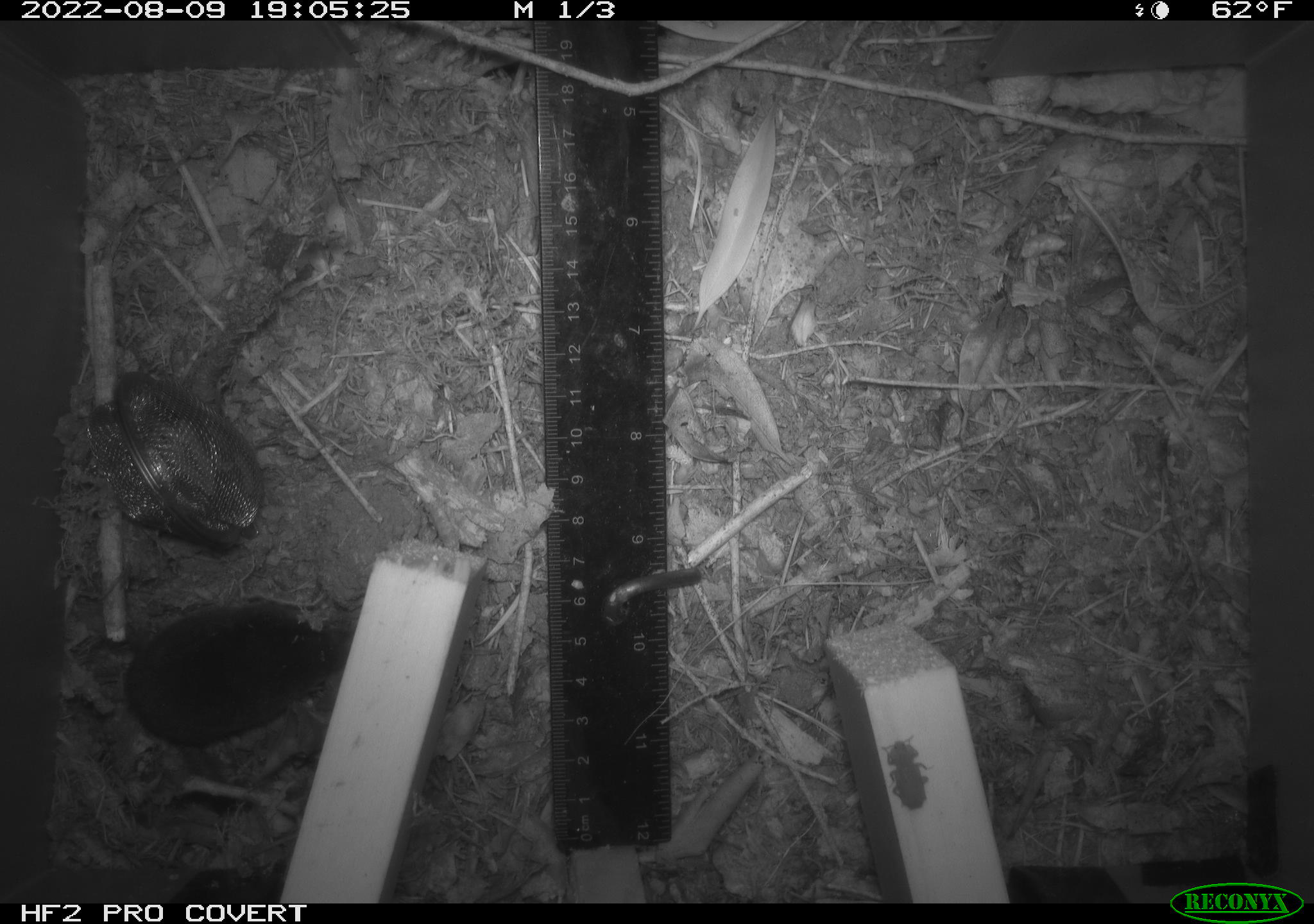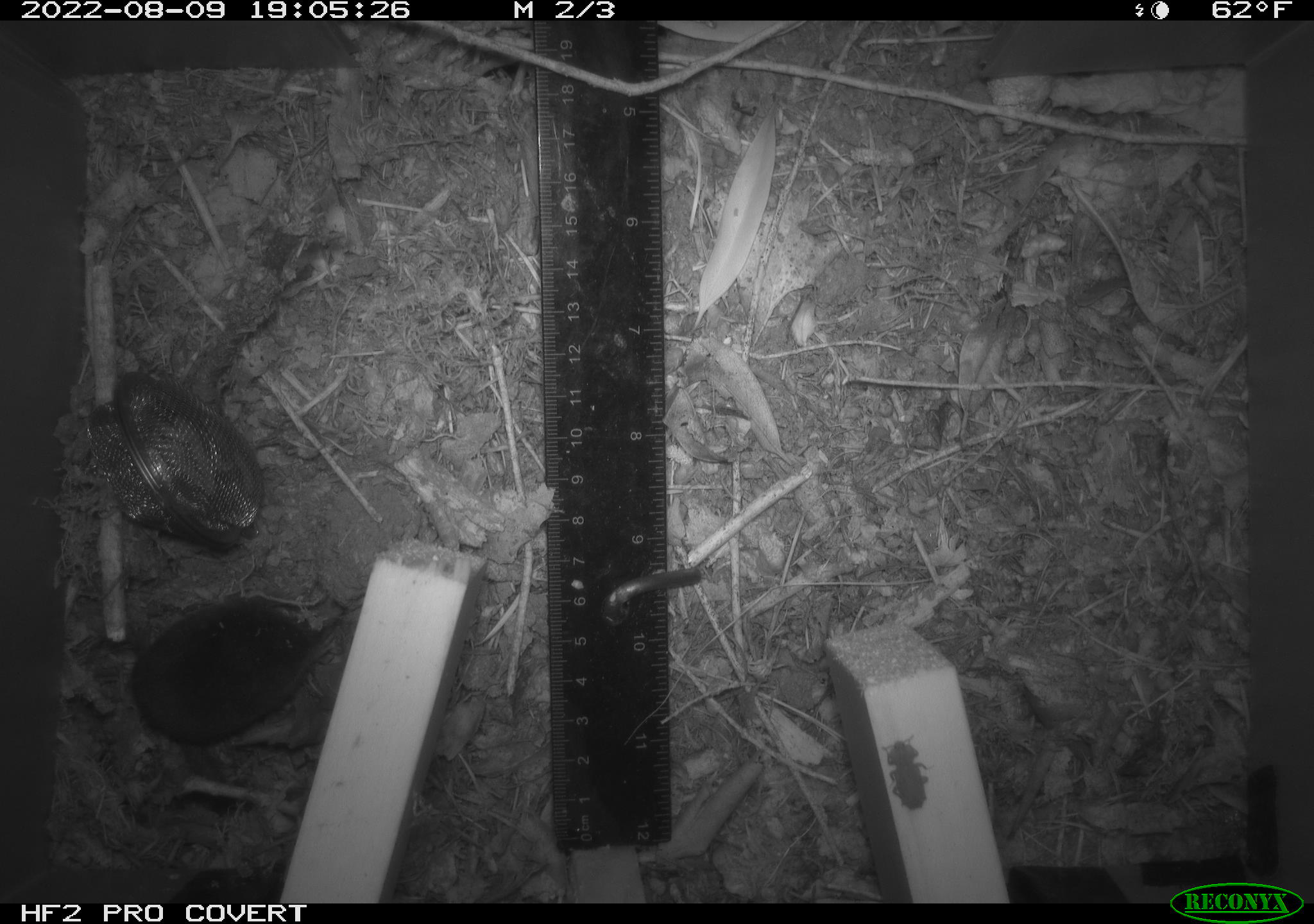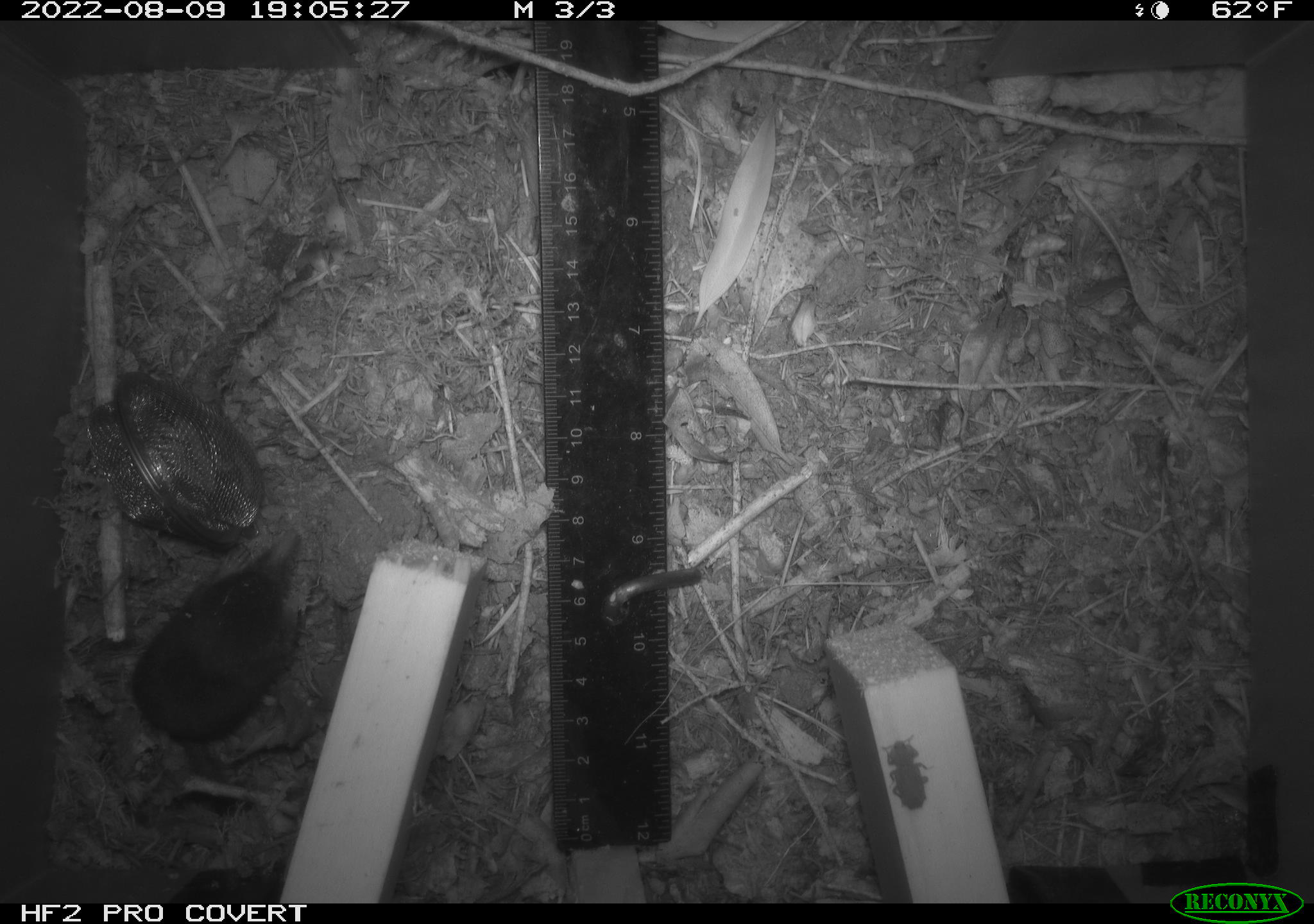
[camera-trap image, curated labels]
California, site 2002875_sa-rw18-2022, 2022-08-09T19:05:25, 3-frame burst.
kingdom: Animalia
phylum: Chordata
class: Mammalia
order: Eulipotyphla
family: Soricidae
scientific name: Soricidae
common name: shrews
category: soricidae family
Soricidae family (shrews) (Soricidae).